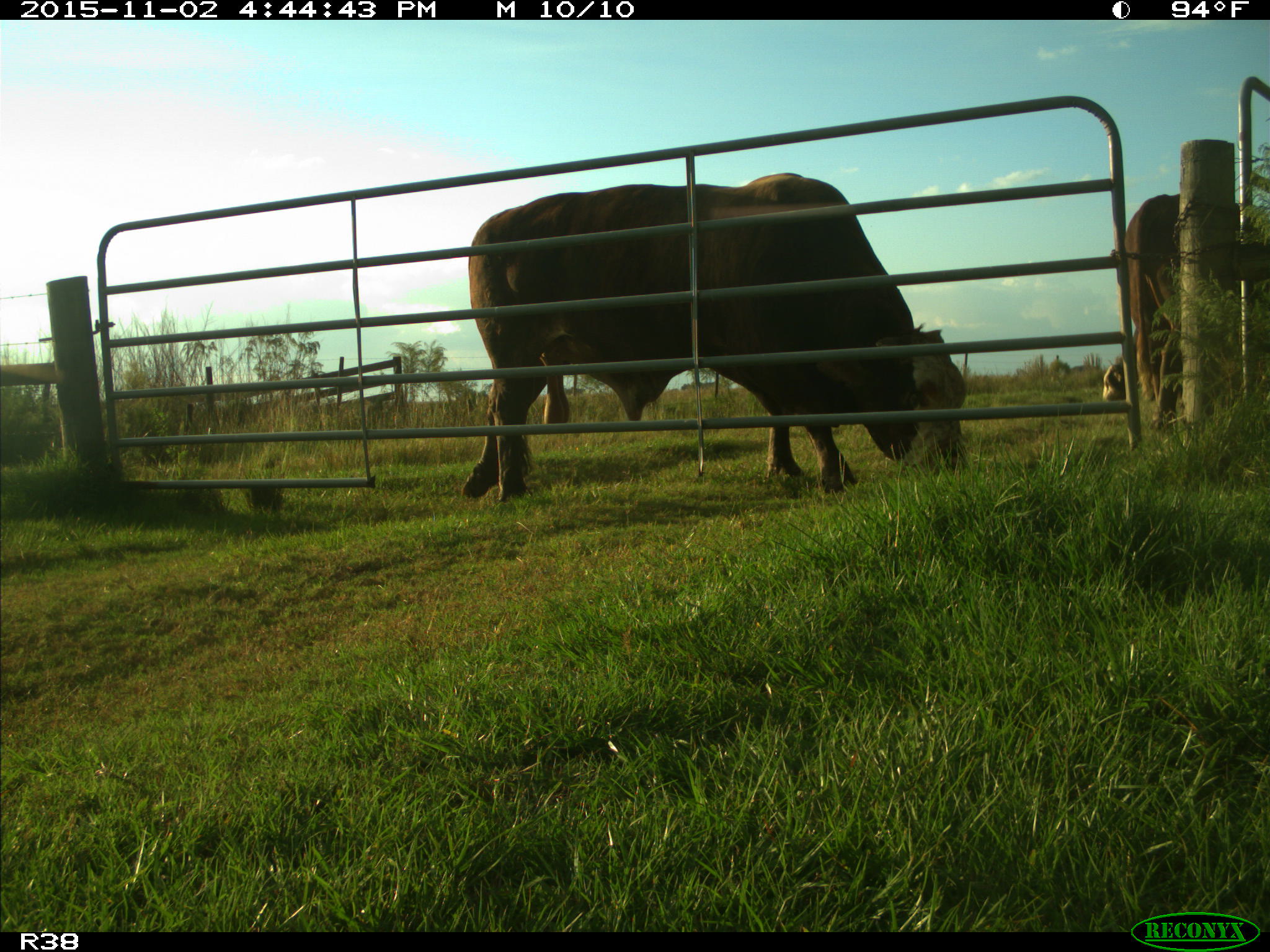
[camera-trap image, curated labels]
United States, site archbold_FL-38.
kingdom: Animalia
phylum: Chordata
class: Mammalia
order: Artiodactyla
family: Bovidae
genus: Bos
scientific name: Bos taurus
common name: domestic cow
Bos taurus (domestic cow).